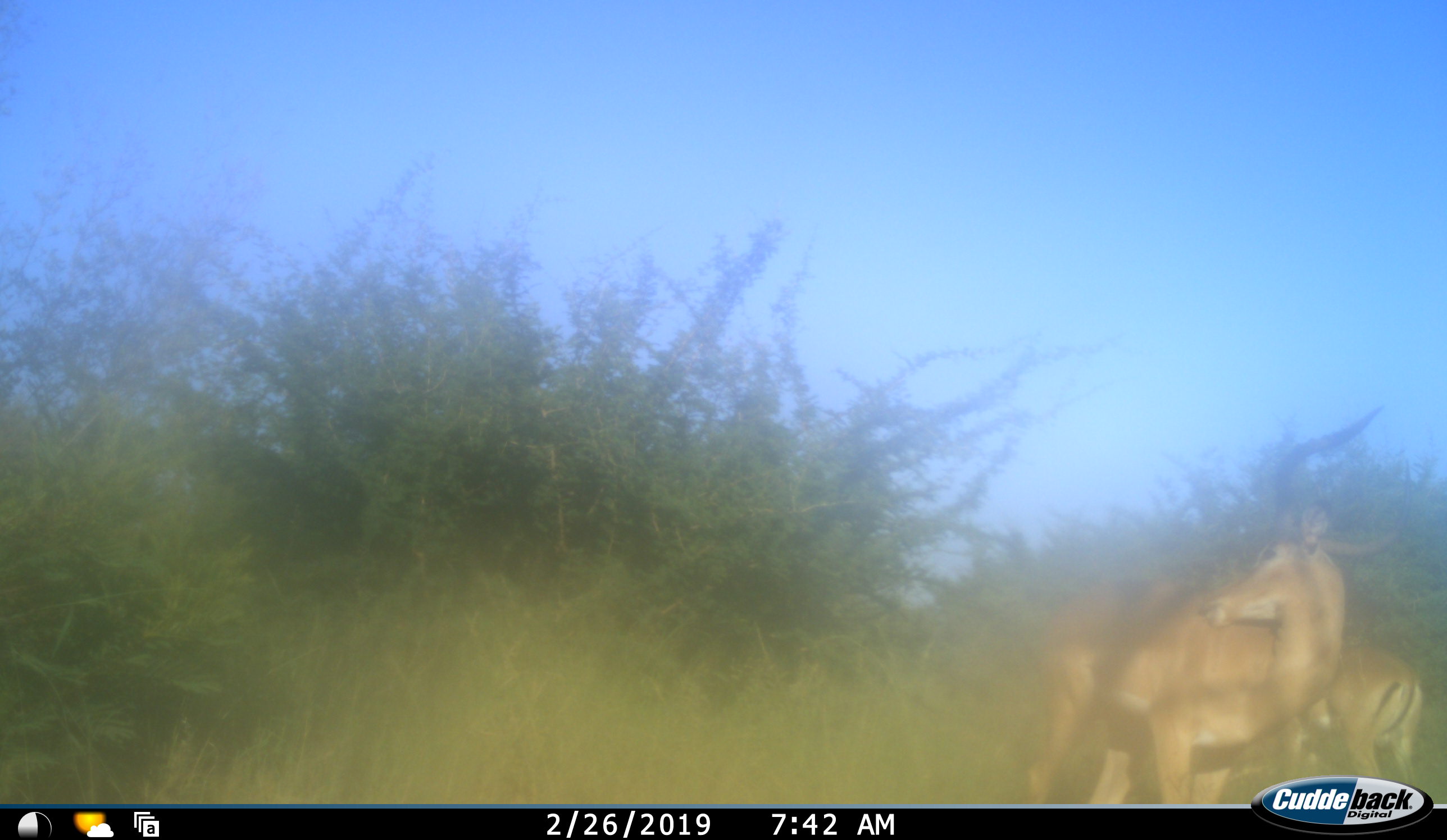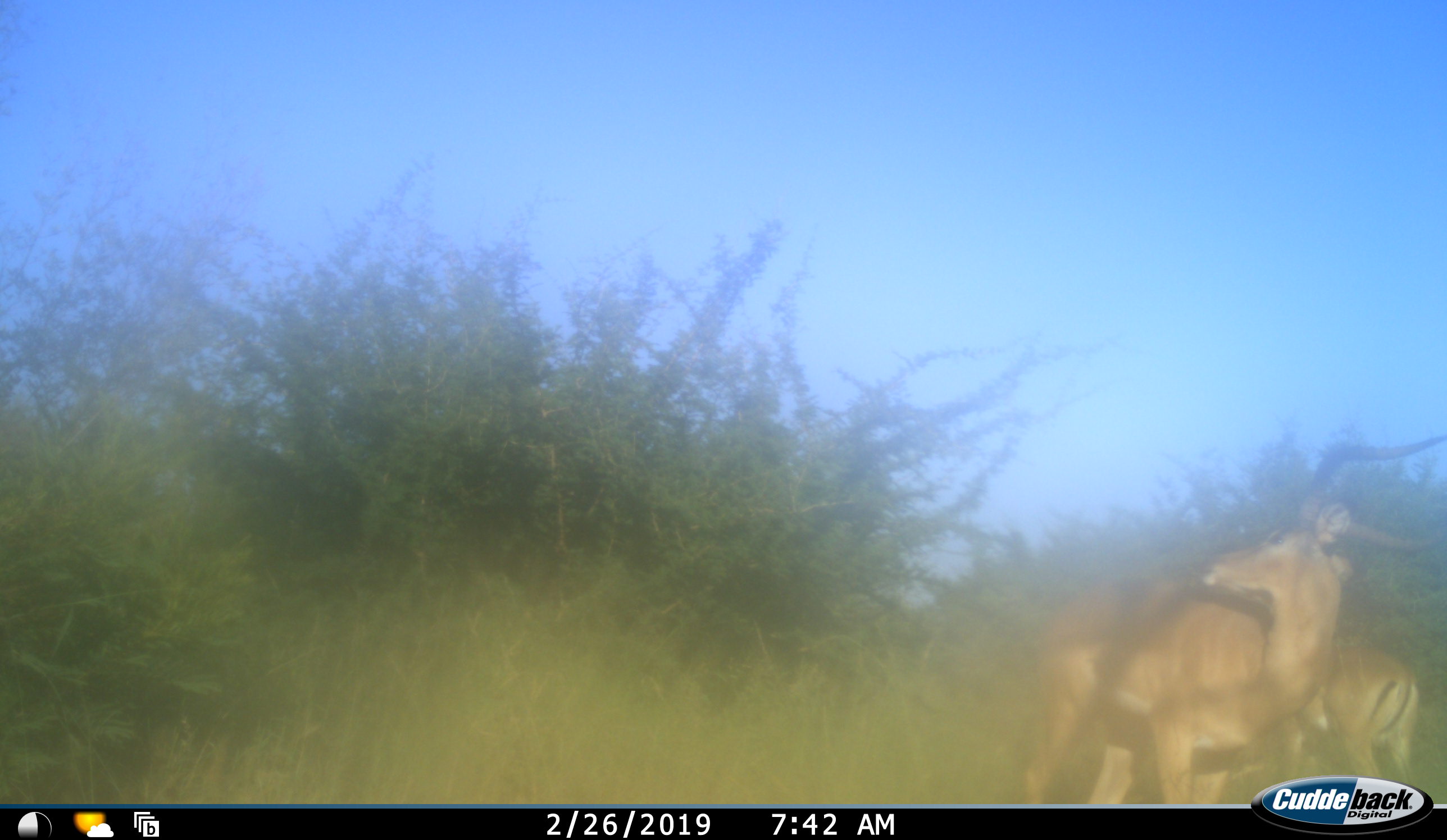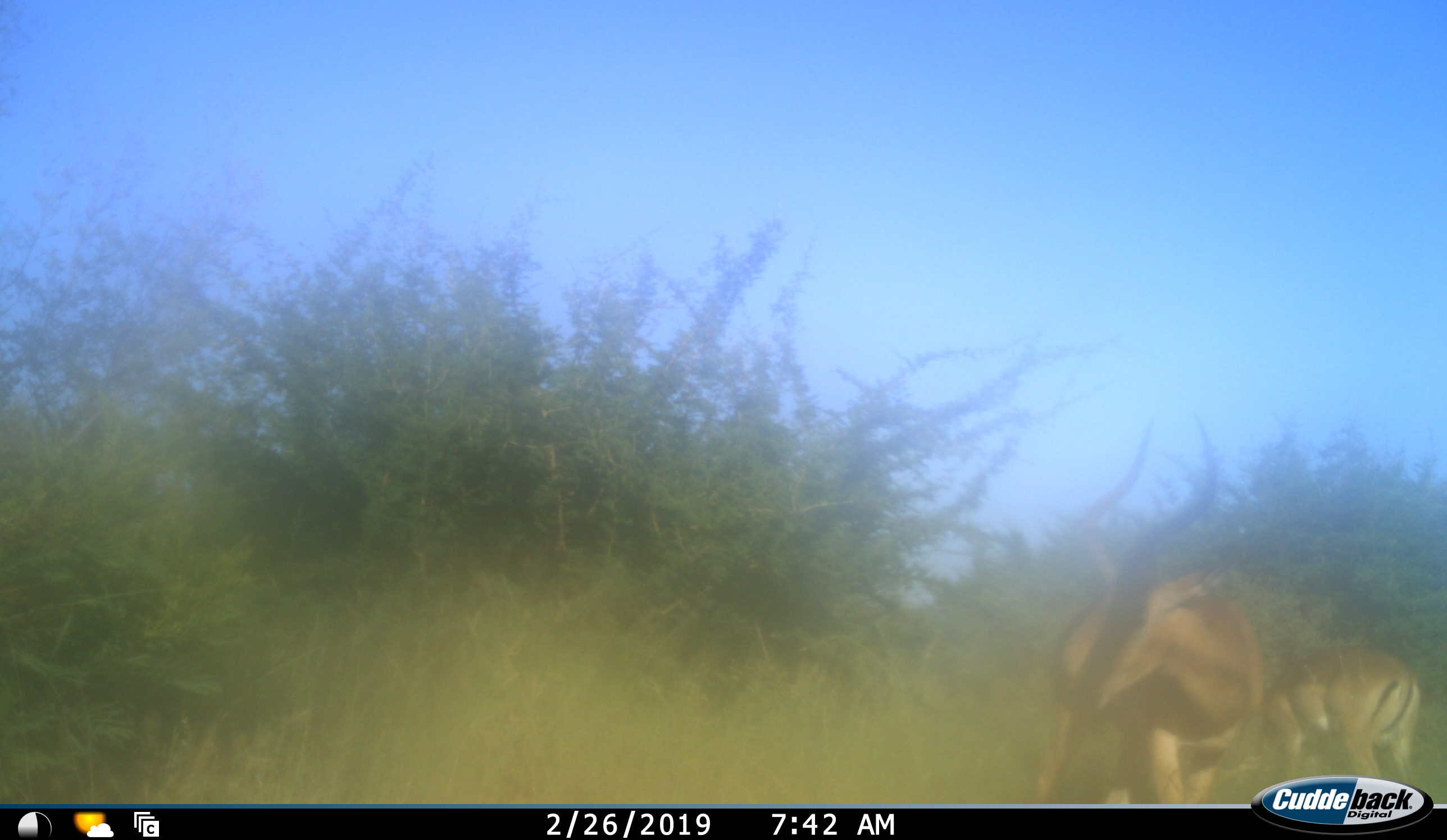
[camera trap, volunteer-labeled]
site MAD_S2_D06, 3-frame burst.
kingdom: Animalia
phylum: Chordata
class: Mammalia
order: Artiodactyla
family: Bovidae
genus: Aepyceros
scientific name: Aepyceros melampus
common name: impala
Impala (Aepyceros melampus), count 2. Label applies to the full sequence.